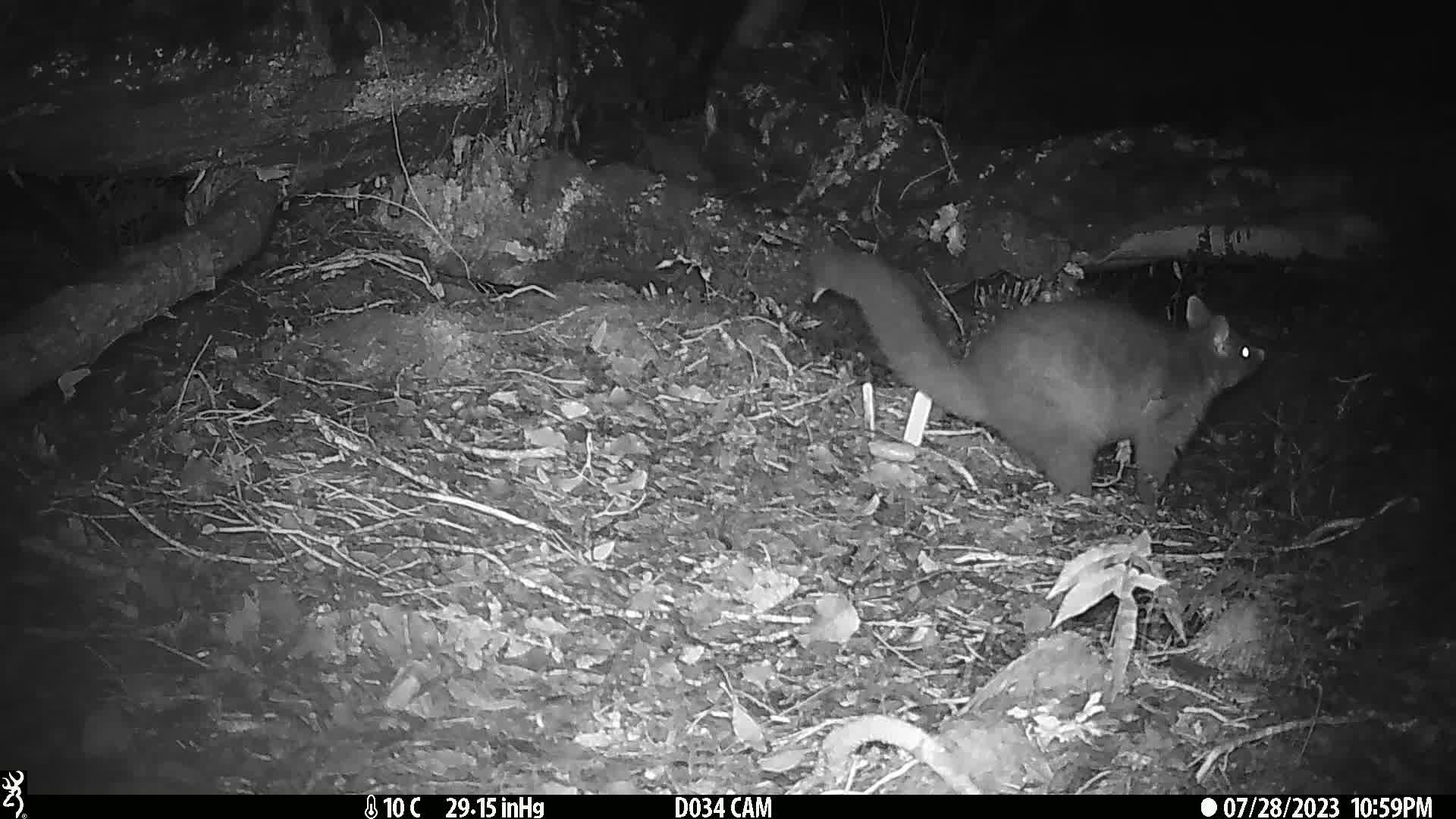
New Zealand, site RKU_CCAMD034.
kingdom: Animalia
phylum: Chordata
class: Mammalia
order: Diprotodontia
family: Phalangeridae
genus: Trichosurus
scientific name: Trichosurus vulpecula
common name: common brushtail possum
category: possum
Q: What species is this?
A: Possum (common brushtail possum) (Trichosurus vulpecula).